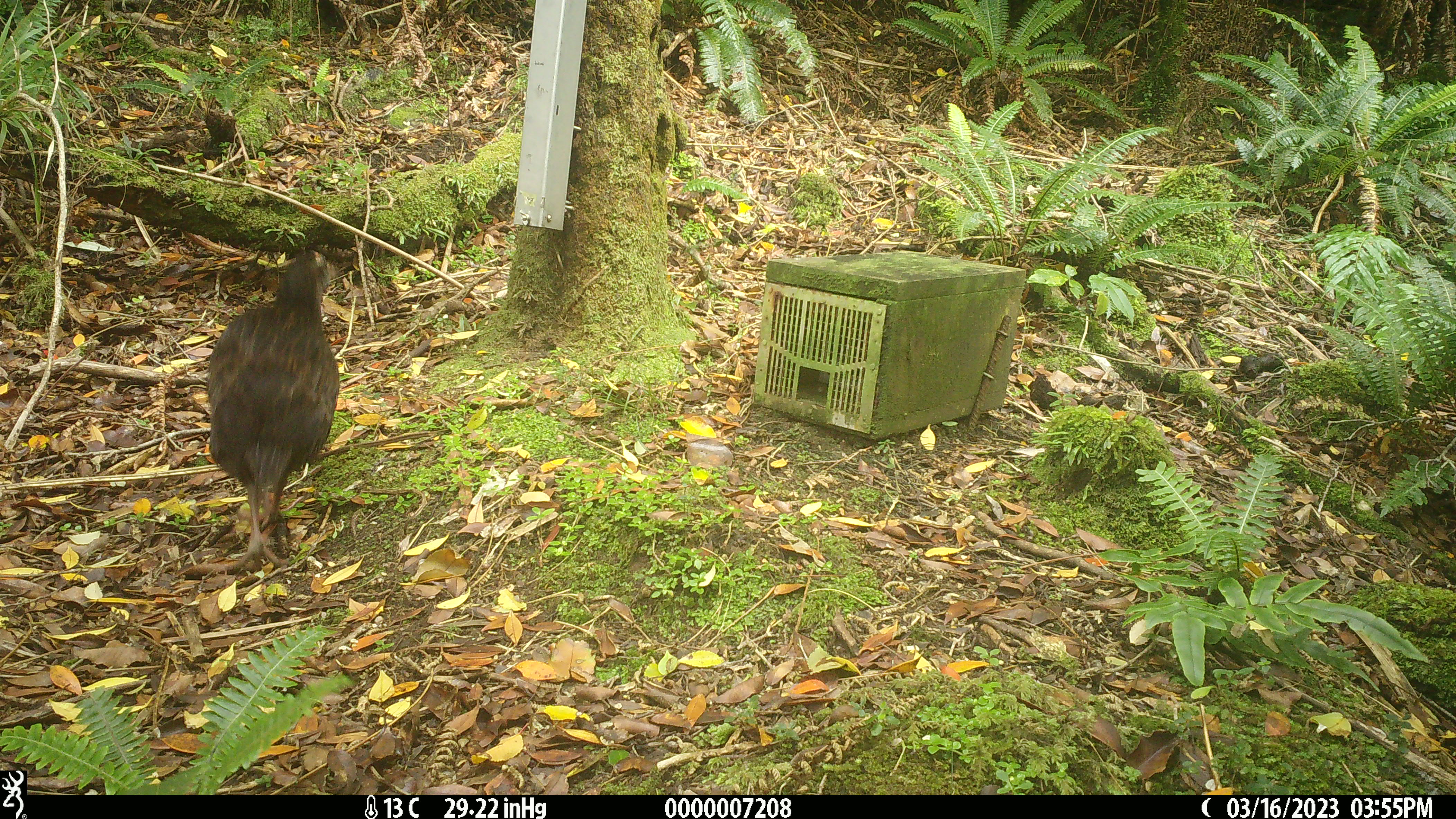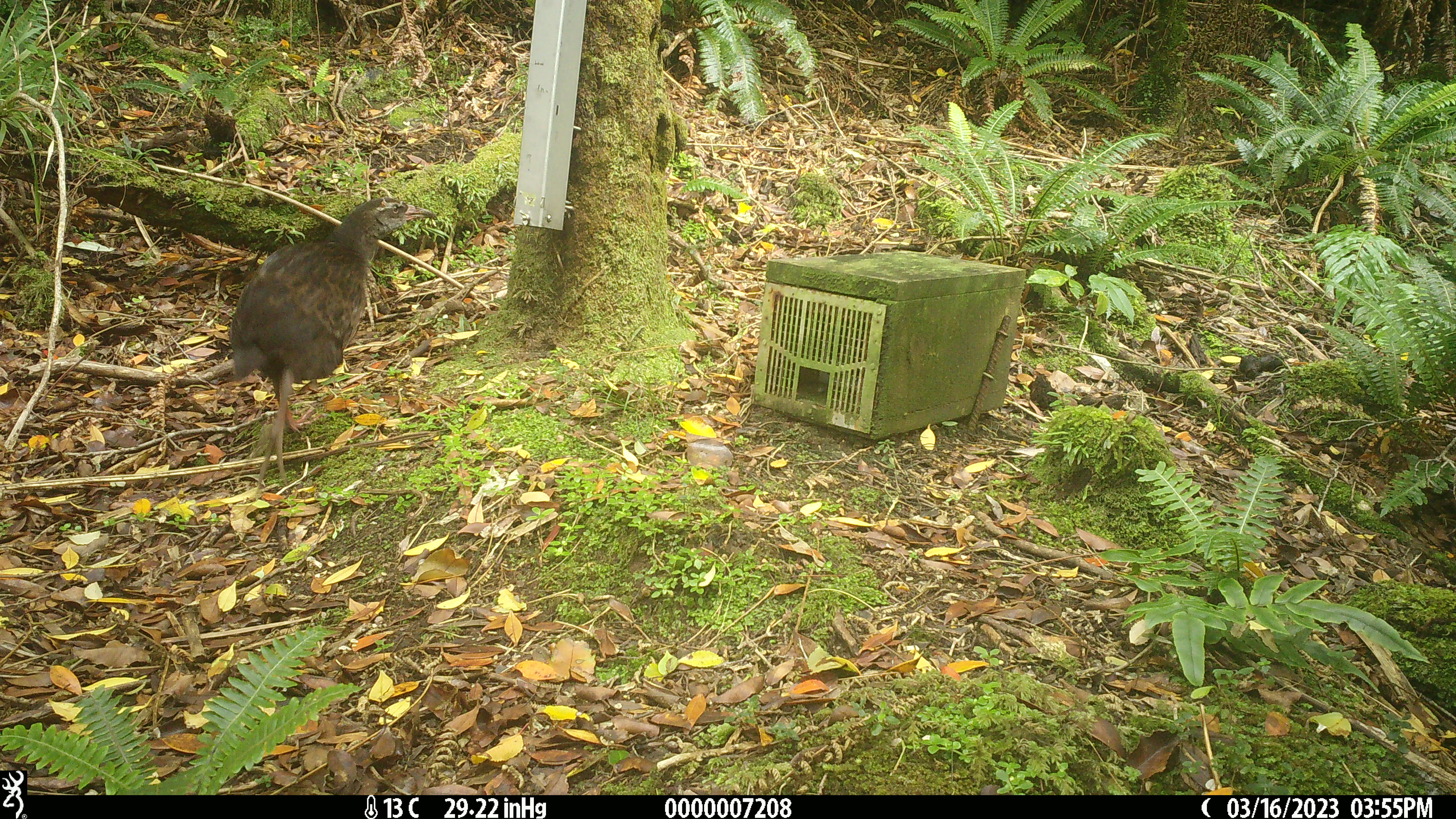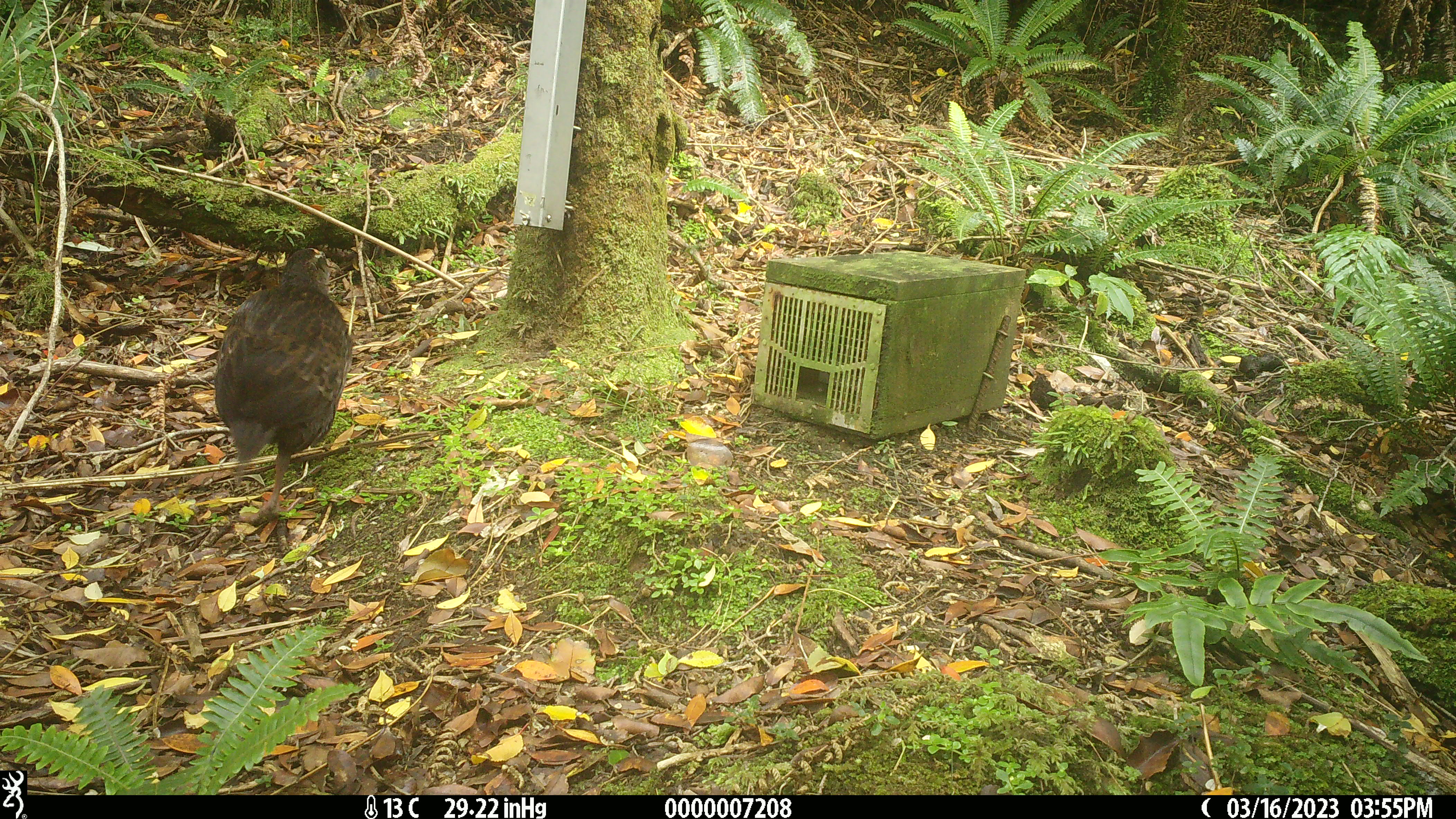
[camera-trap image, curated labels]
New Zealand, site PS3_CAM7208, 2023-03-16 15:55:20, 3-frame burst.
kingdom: Animalia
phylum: Chordata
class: Aves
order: Gruiformes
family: Rallidae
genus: Gallirallus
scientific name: Gallirallus australis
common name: weka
Weka (Gallirallus australis).